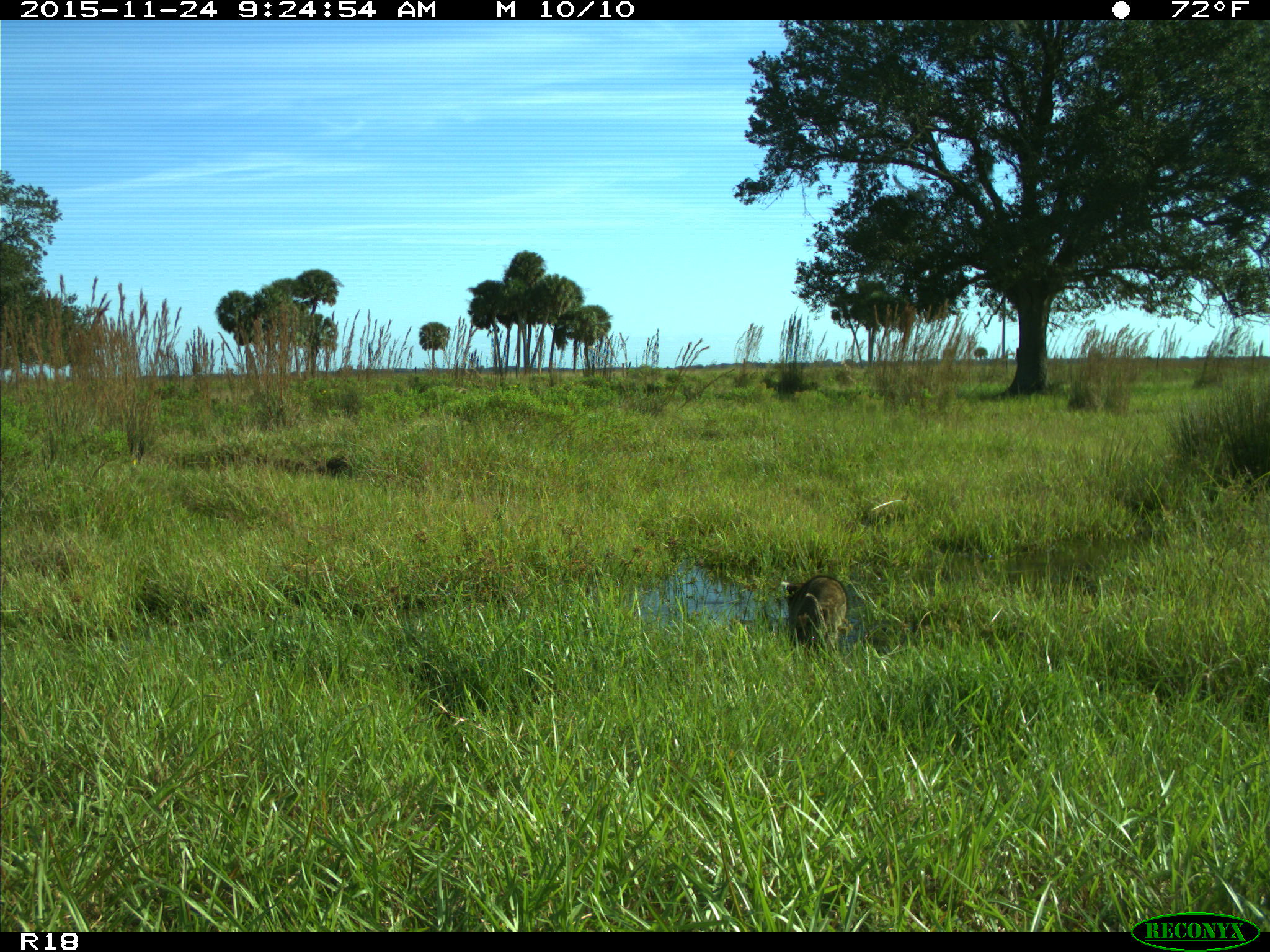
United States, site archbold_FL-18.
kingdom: Animalia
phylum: Chordata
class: Mammalia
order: Carnivora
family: Procyonidae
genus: Procyon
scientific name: Procyon lotor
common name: common raccoon